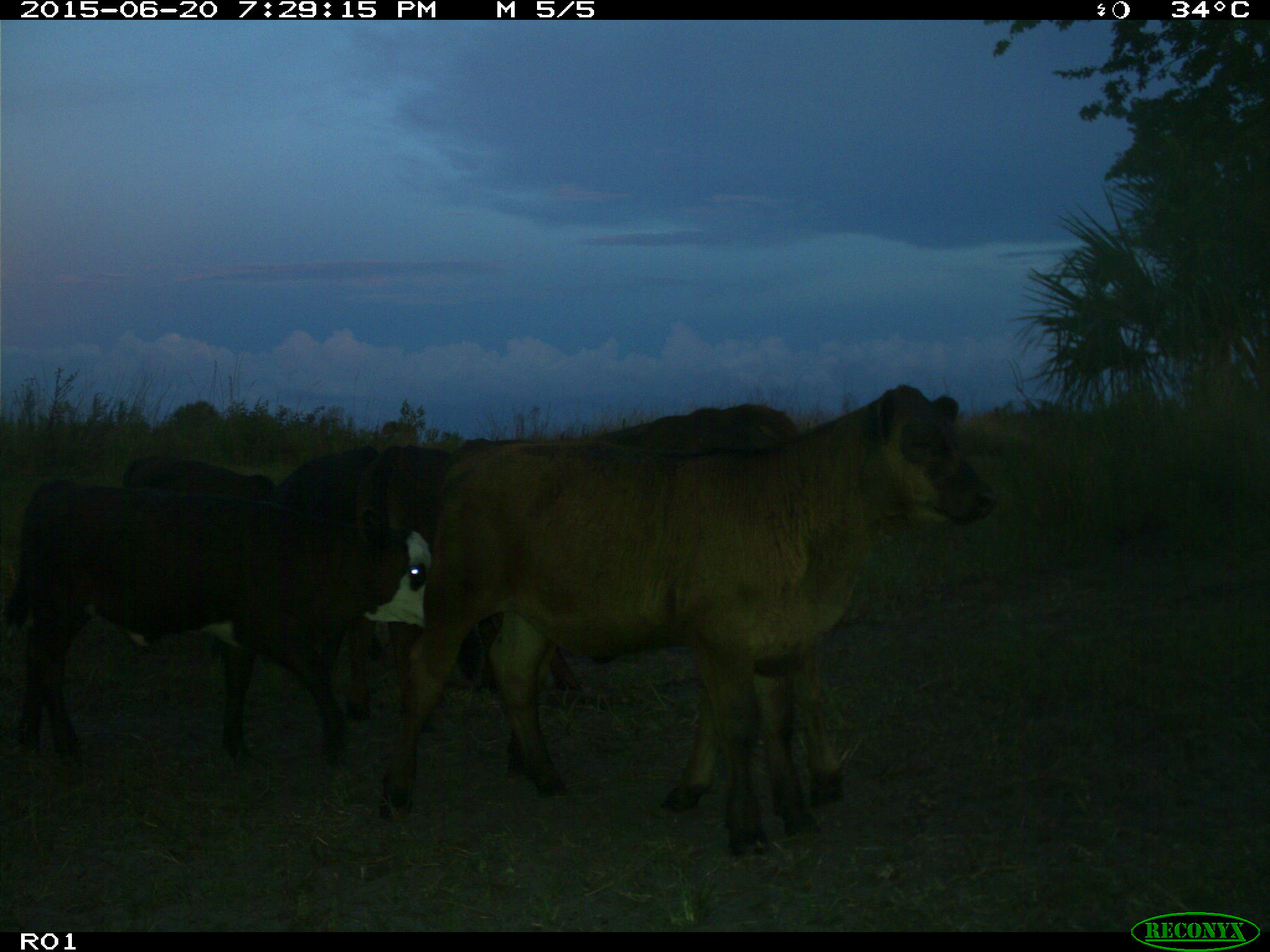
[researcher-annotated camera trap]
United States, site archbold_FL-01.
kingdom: Animalia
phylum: Chordata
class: Mammalia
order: Artiodactyla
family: Bovidae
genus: Bos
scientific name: Bos taurus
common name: domestic cow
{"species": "Bos taurus (domestic cow)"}